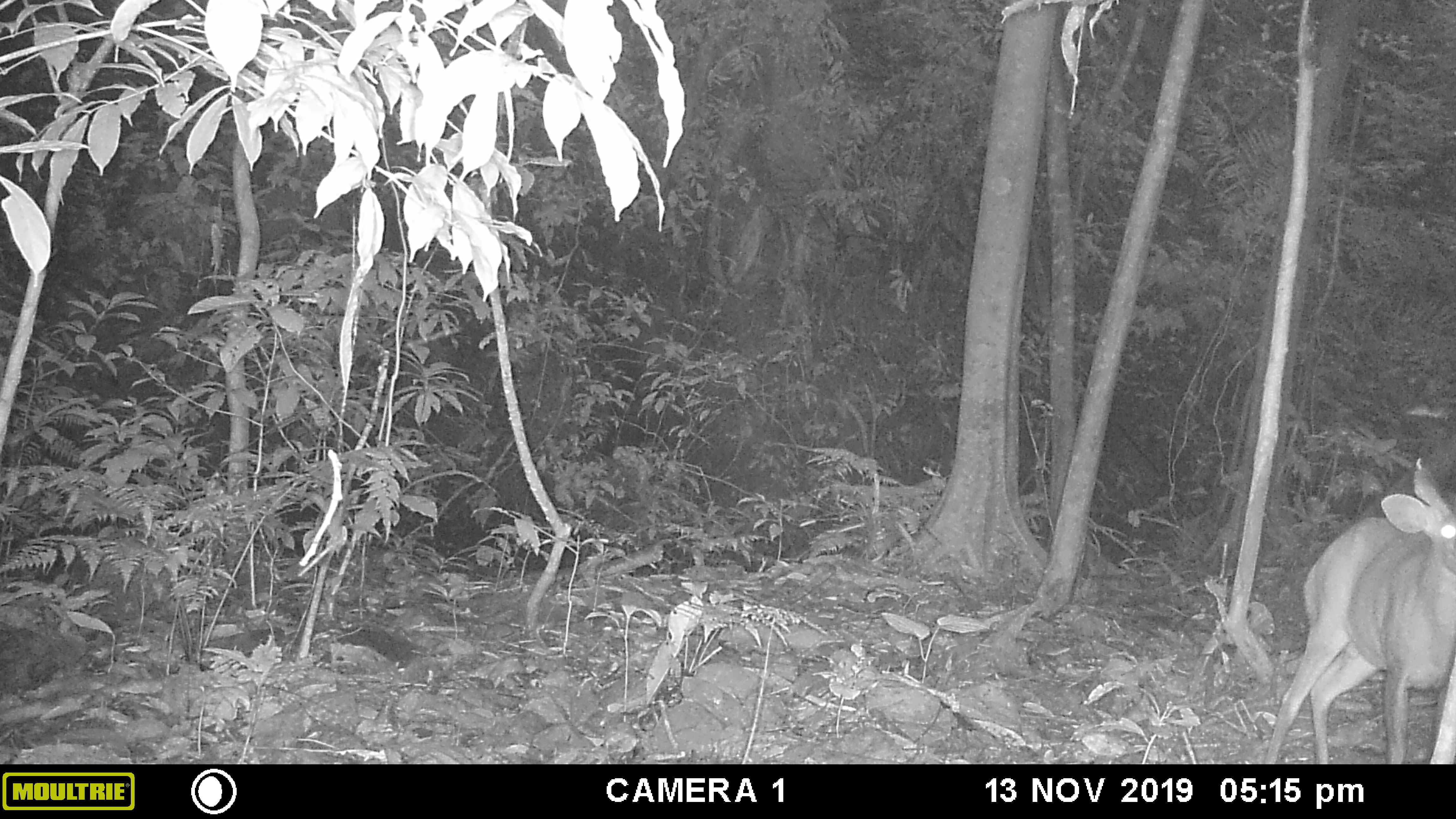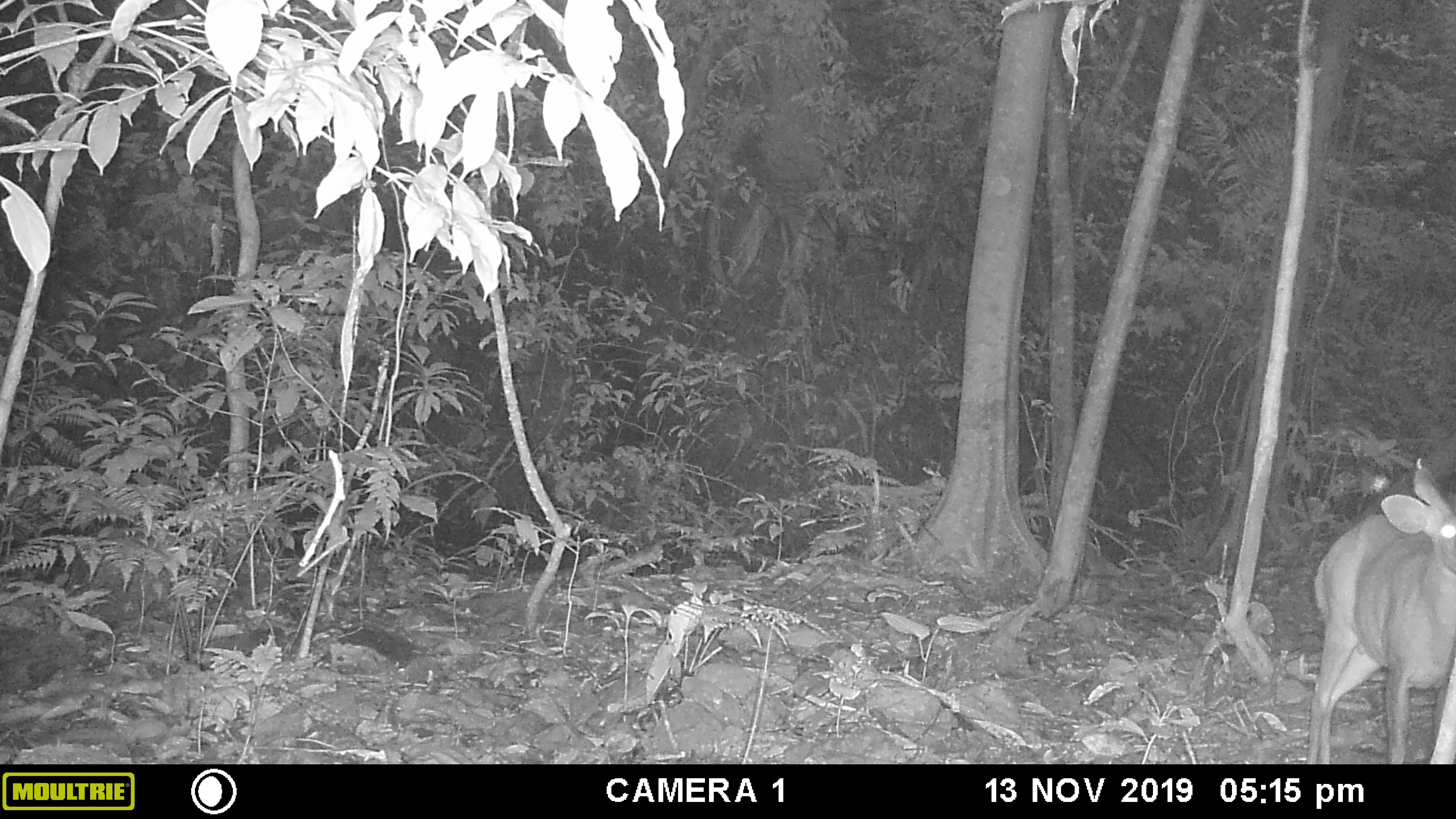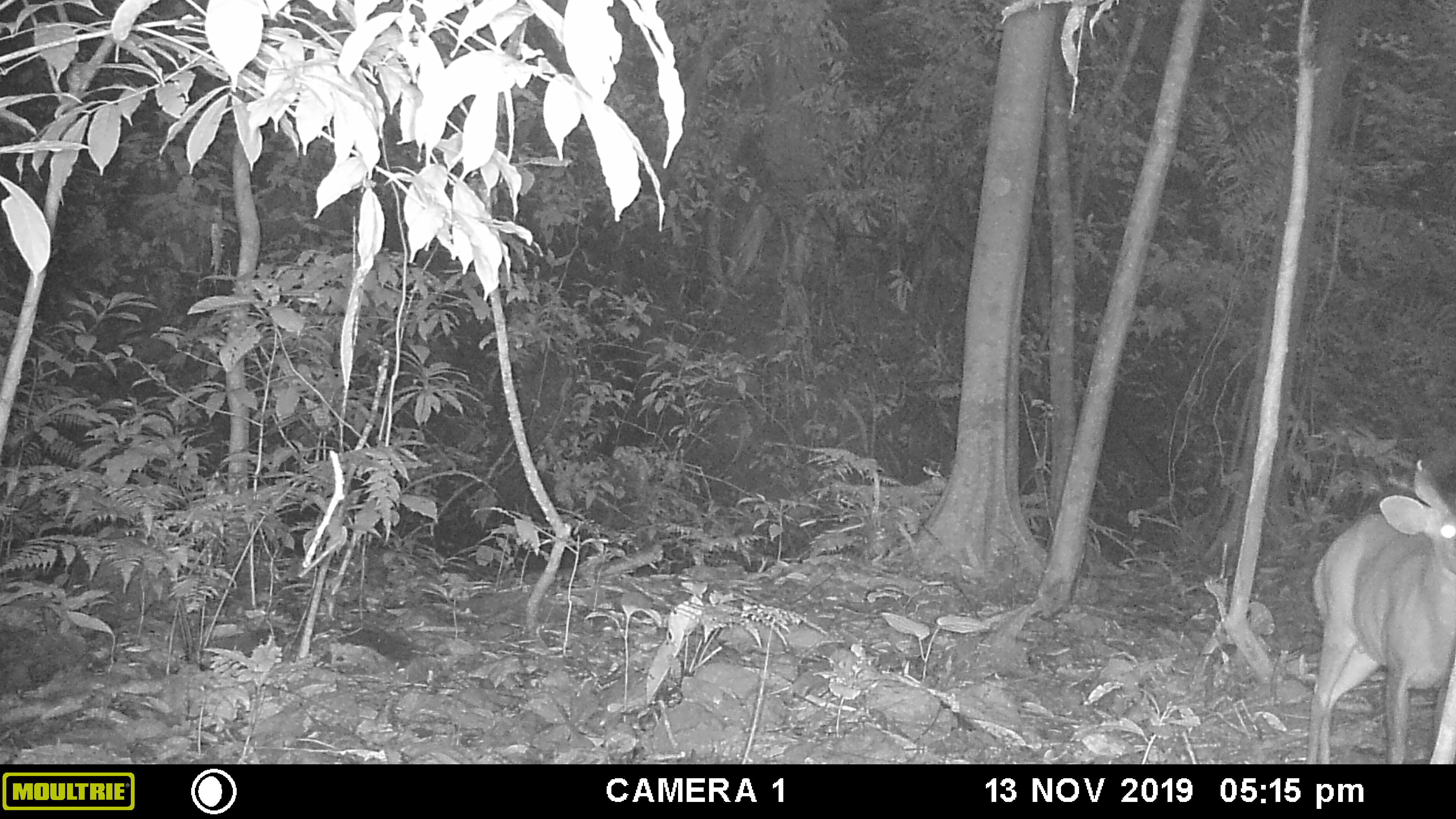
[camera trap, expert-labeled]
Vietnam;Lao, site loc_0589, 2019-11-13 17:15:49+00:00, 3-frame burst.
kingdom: Animalia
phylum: Chordata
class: Mammalia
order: Artiodactyla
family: Cervidae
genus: Muntiacus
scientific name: Muntiacus muntjak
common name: red muntjac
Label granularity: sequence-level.